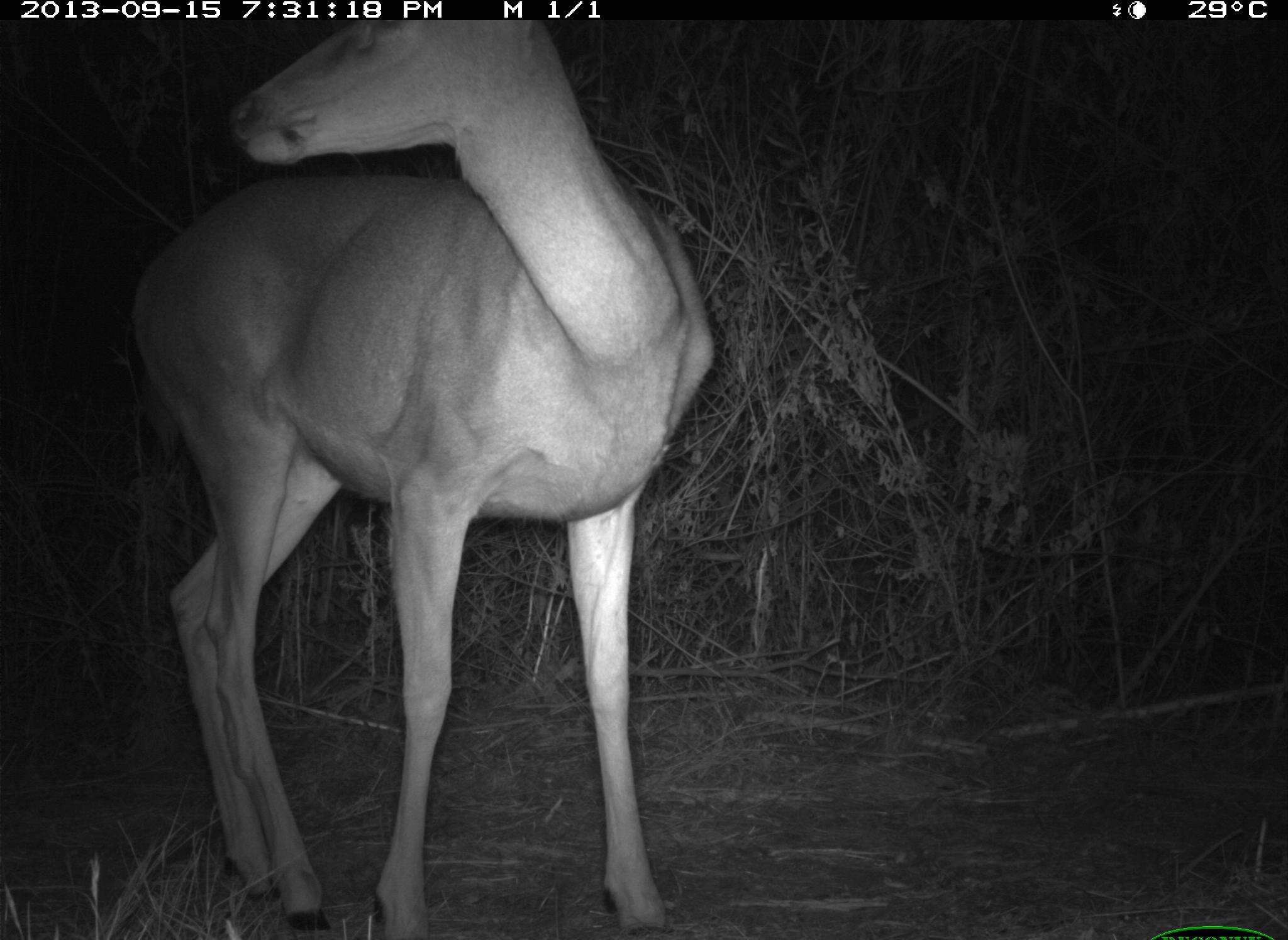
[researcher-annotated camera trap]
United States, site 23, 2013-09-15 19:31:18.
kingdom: Animalia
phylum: Chordata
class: Mammalia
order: Artiodactyla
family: Cervidae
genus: Odocoileus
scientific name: Odocoileus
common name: deer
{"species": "deer (Odocoileus)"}